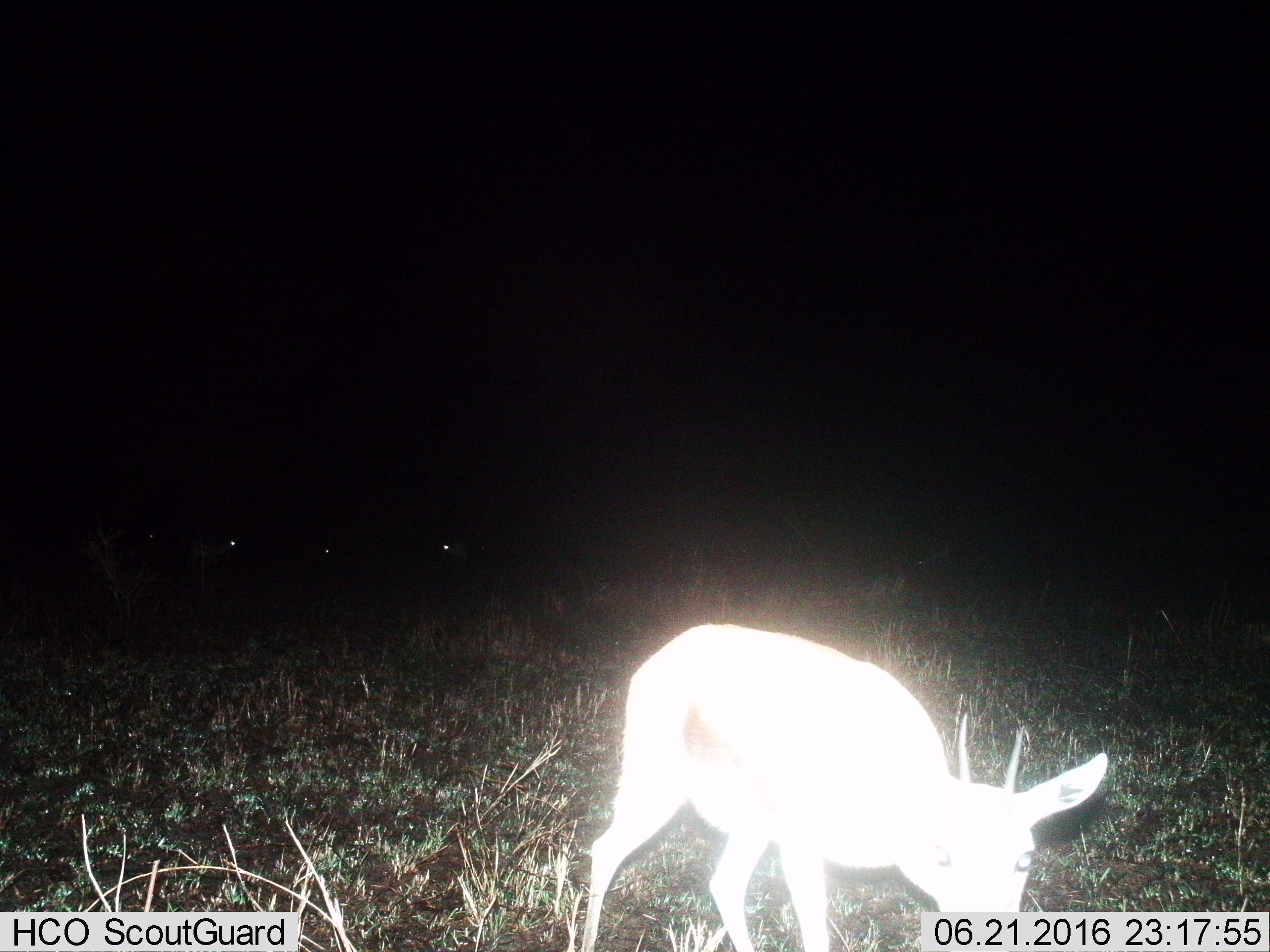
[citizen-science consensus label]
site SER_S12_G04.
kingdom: Animalia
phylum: Chordata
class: Mammalia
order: Artiodactyla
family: Bovidae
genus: Eudorcas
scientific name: Eudorcas thomsonii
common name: thomson's gazelle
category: gazellethomsons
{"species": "gazellethomsons (thomson's gazelle) (Eudorcas thomsonii)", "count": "4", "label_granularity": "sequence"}